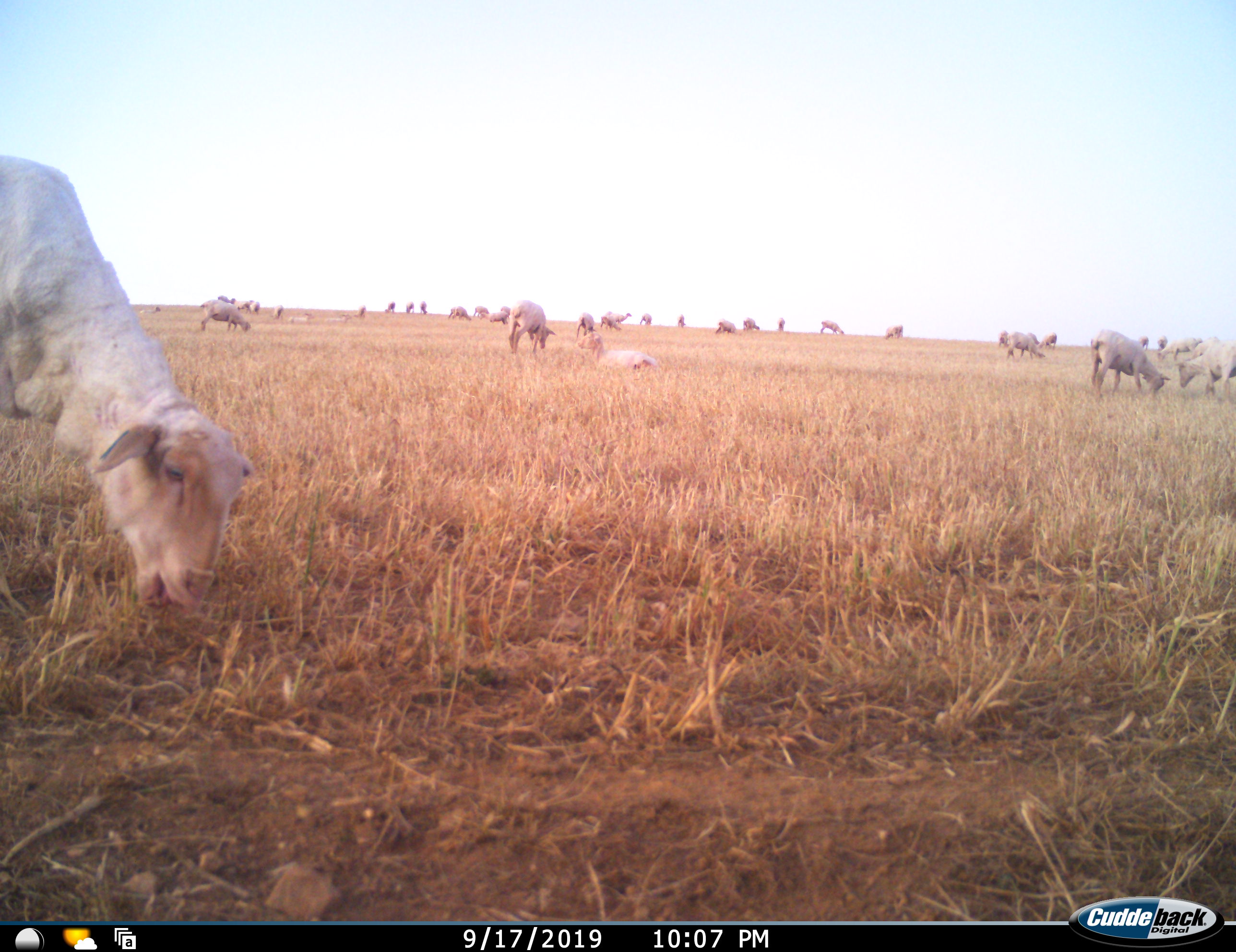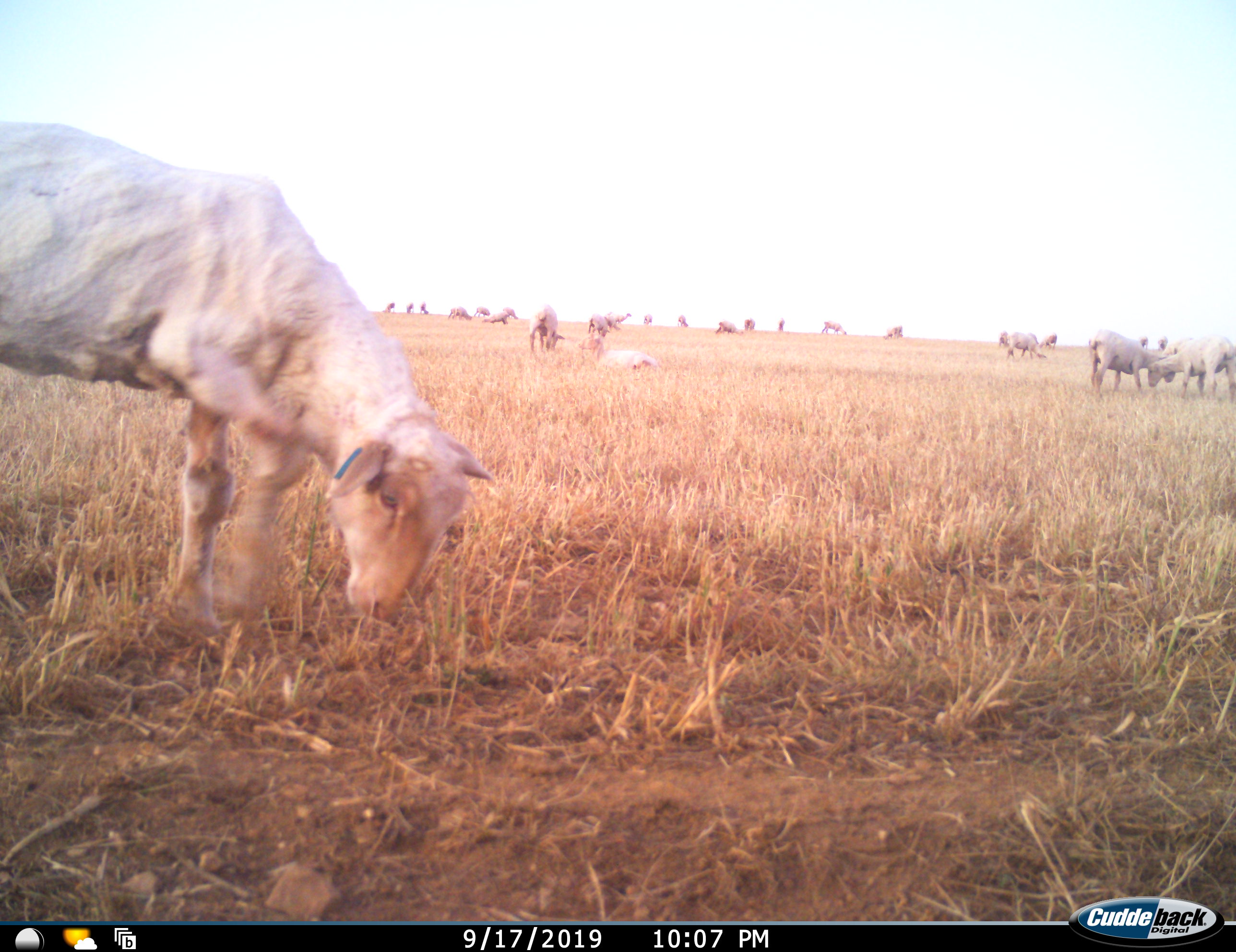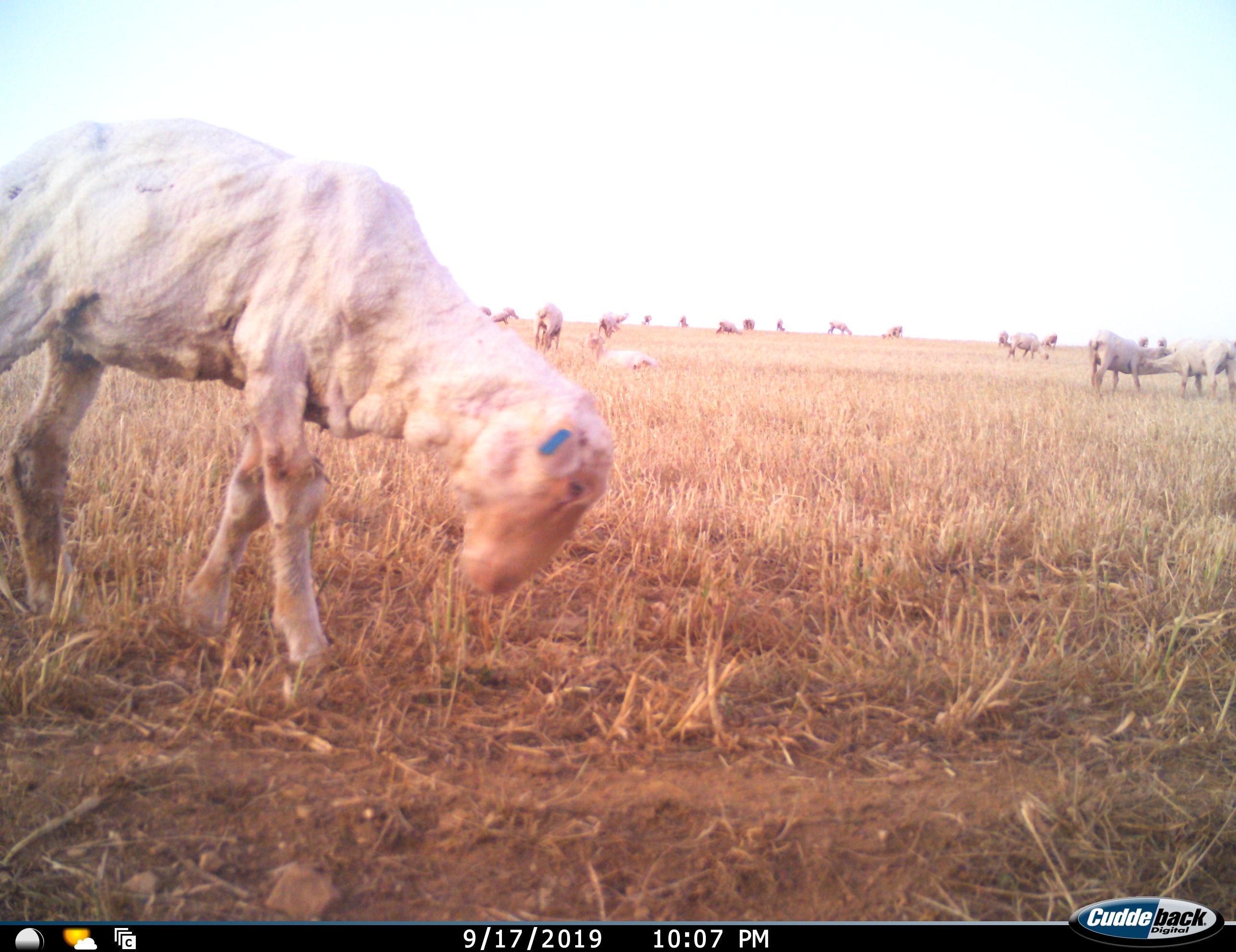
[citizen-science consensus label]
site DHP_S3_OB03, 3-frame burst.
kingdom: Animalia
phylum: Chordata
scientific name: Vertebrata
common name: domestic animal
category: domesticanimal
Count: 11-50.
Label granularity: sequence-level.